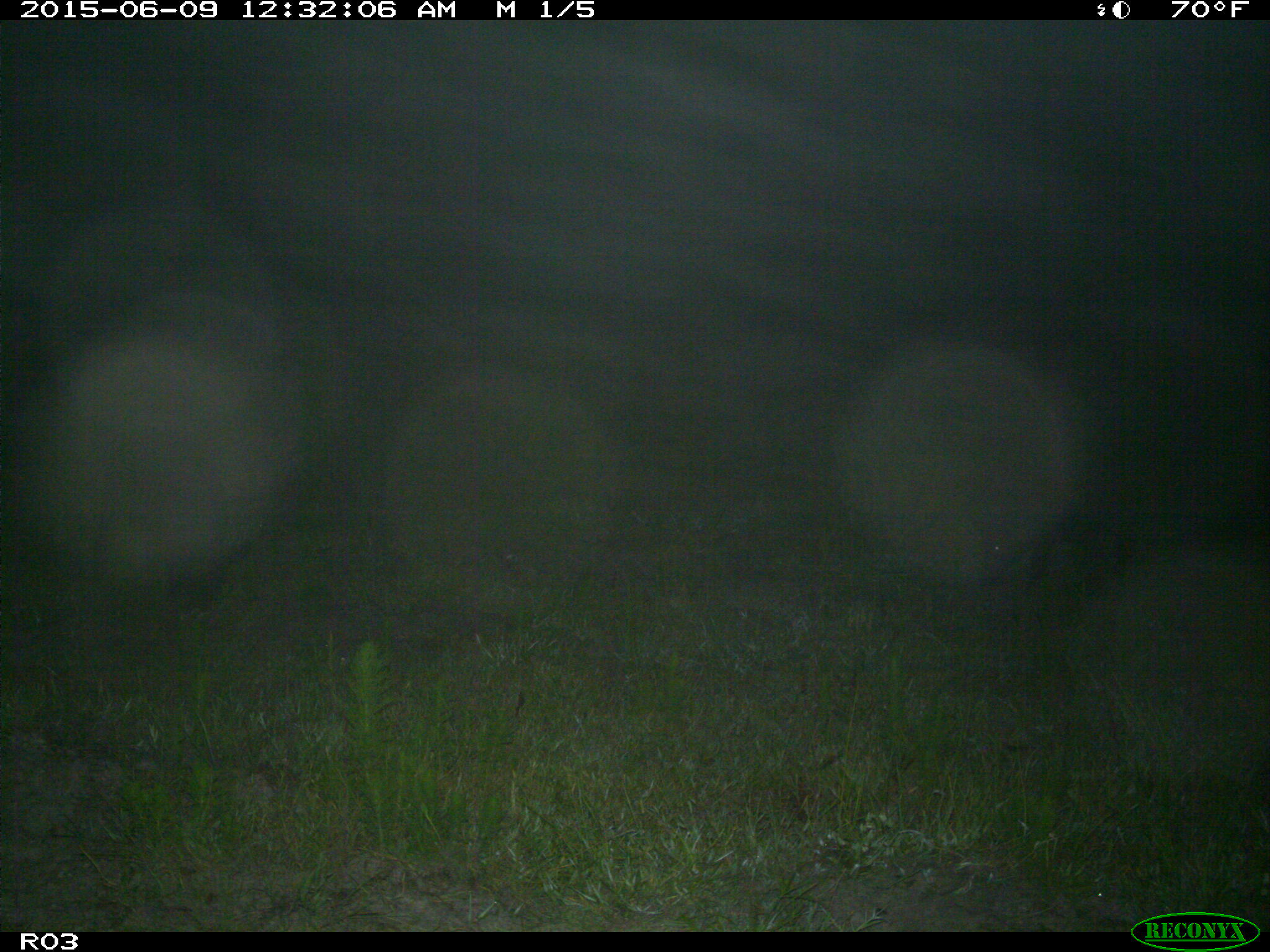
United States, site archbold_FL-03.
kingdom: Animalia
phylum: Chordata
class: Mammalia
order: Artiodactyla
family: Suidae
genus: Sus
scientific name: Sus scrofa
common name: wild boar